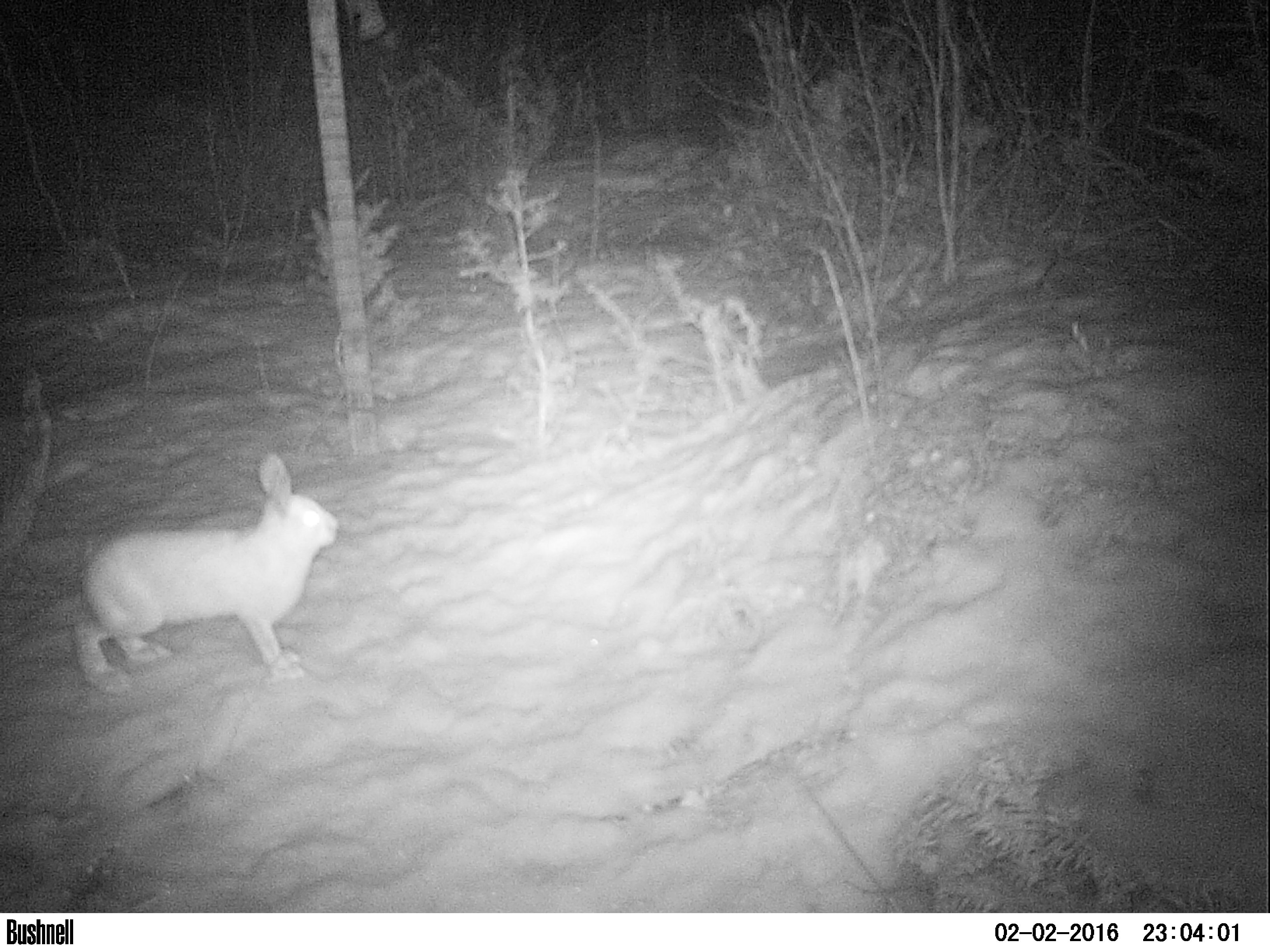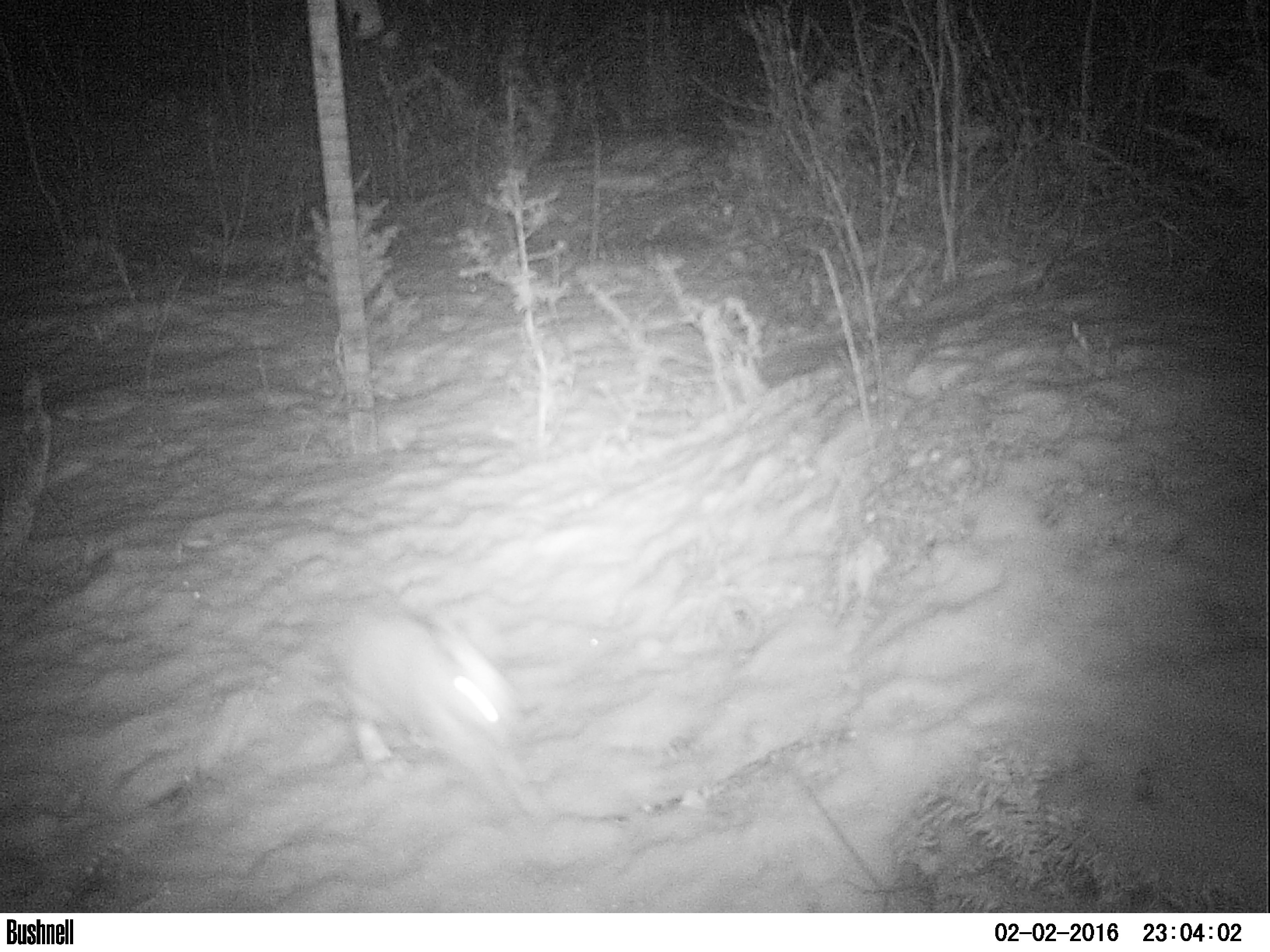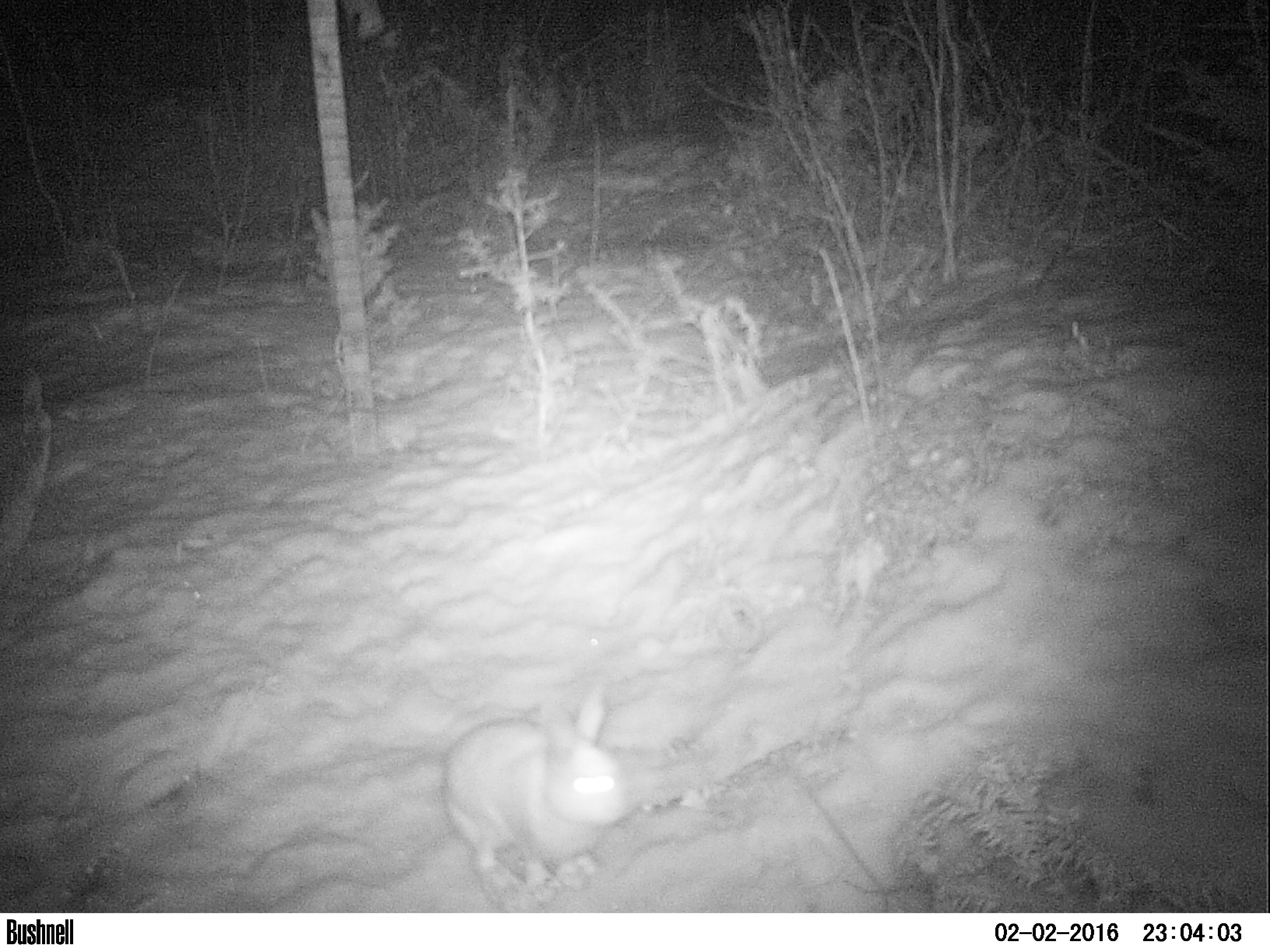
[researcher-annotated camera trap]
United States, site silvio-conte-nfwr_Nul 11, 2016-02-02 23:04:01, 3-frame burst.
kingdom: Animalia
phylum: Chordata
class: Mammalia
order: Lagomorpha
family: Leporidae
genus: Lepus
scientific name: Lepus americanus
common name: snowshoe hare